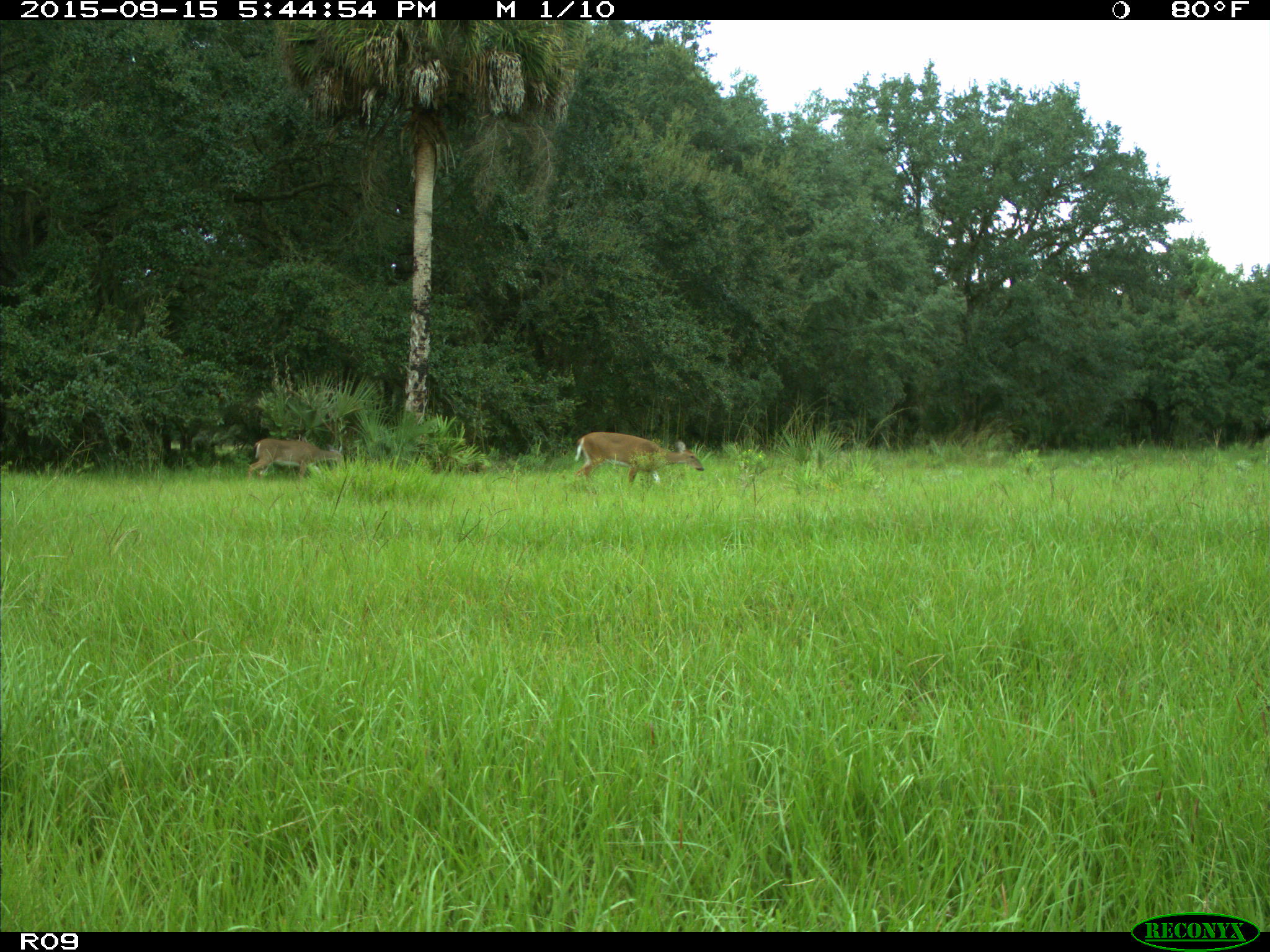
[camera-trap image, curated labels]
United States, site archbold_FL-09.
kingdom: Animalia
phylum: Chordata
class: Mammalia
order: Artiodactyla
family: Cervidae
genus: Odocoileus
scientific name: Odocoileus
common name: deer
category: unidentified deer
Unidentified deer (deer) (Odocoileus).